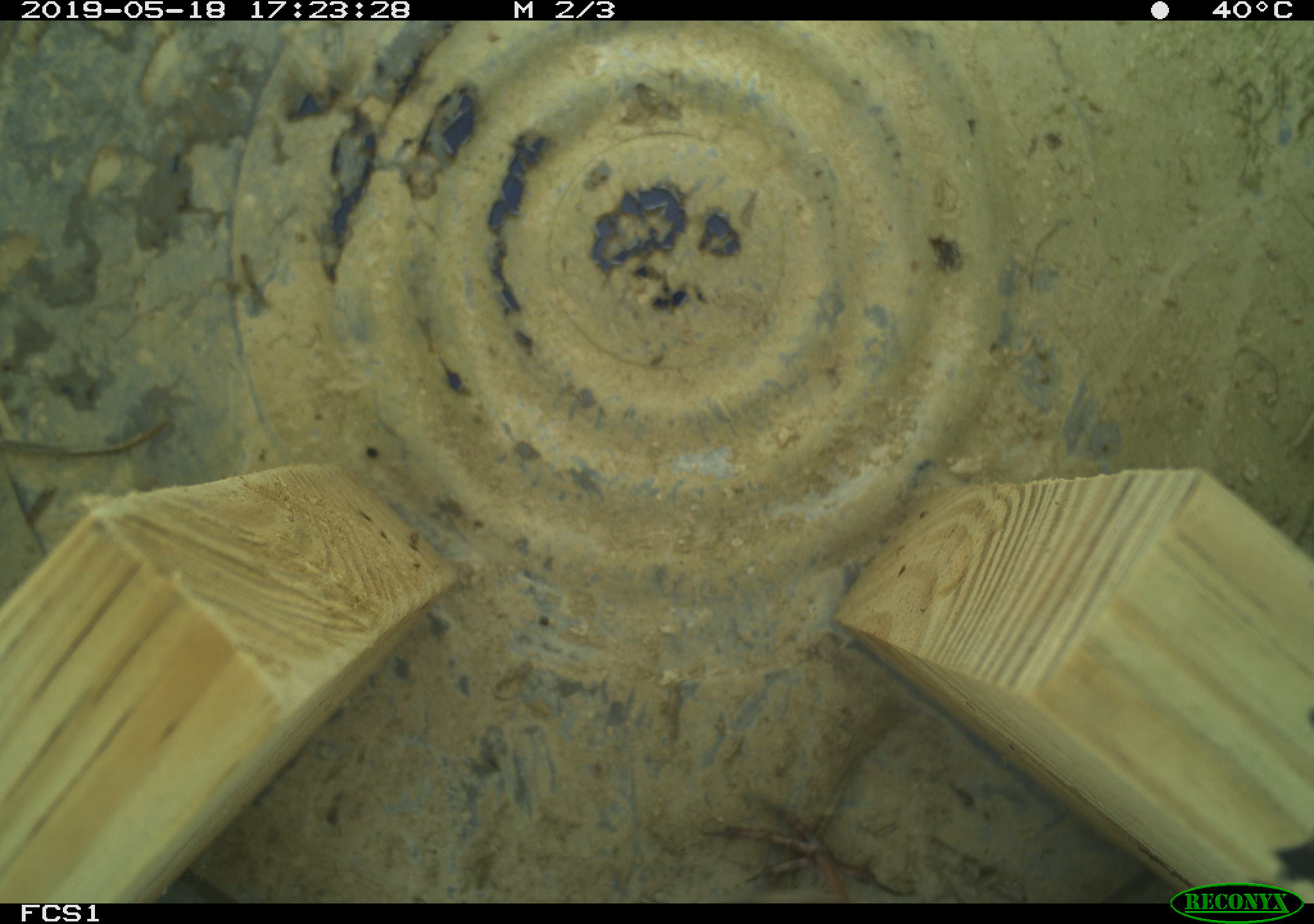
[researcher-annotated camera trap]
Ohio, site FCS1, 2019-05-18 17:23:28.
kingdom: Animalia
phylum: Chordata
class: Aves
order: Passeriformes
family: Passerellidae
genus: Melospiza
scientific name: Melospiza melodia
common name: song sparrow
Song sparrow (Melospiza melodia).